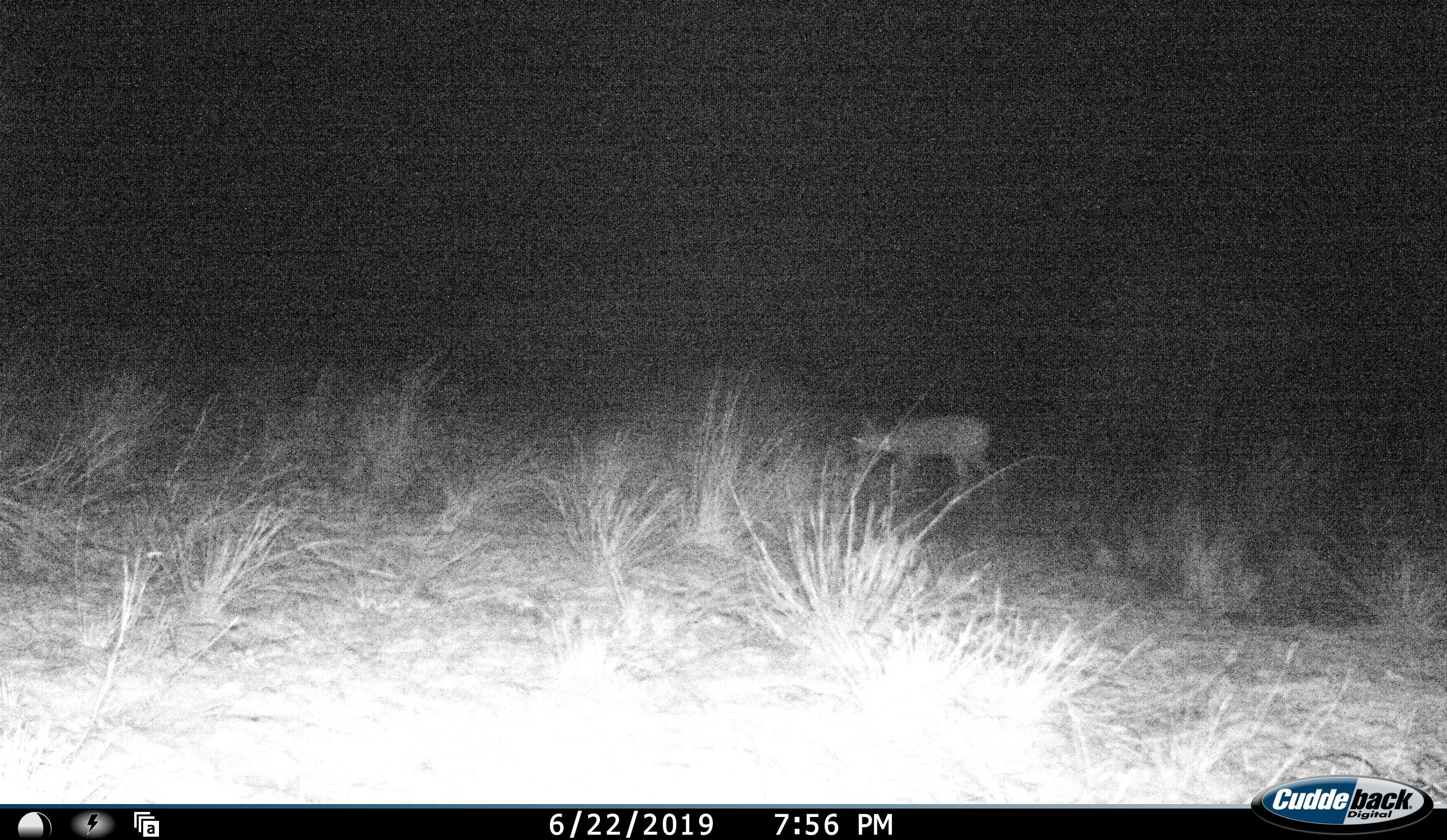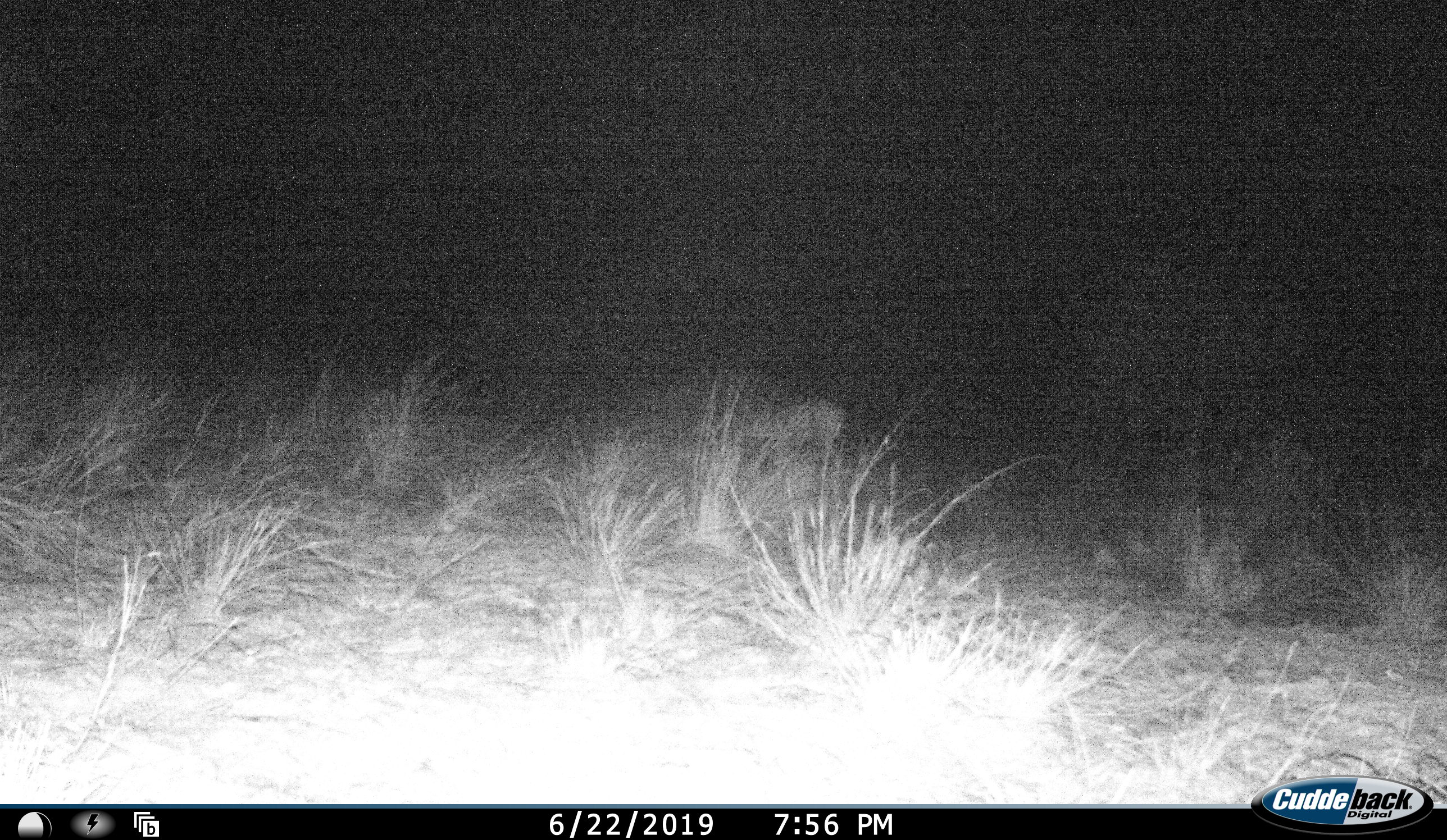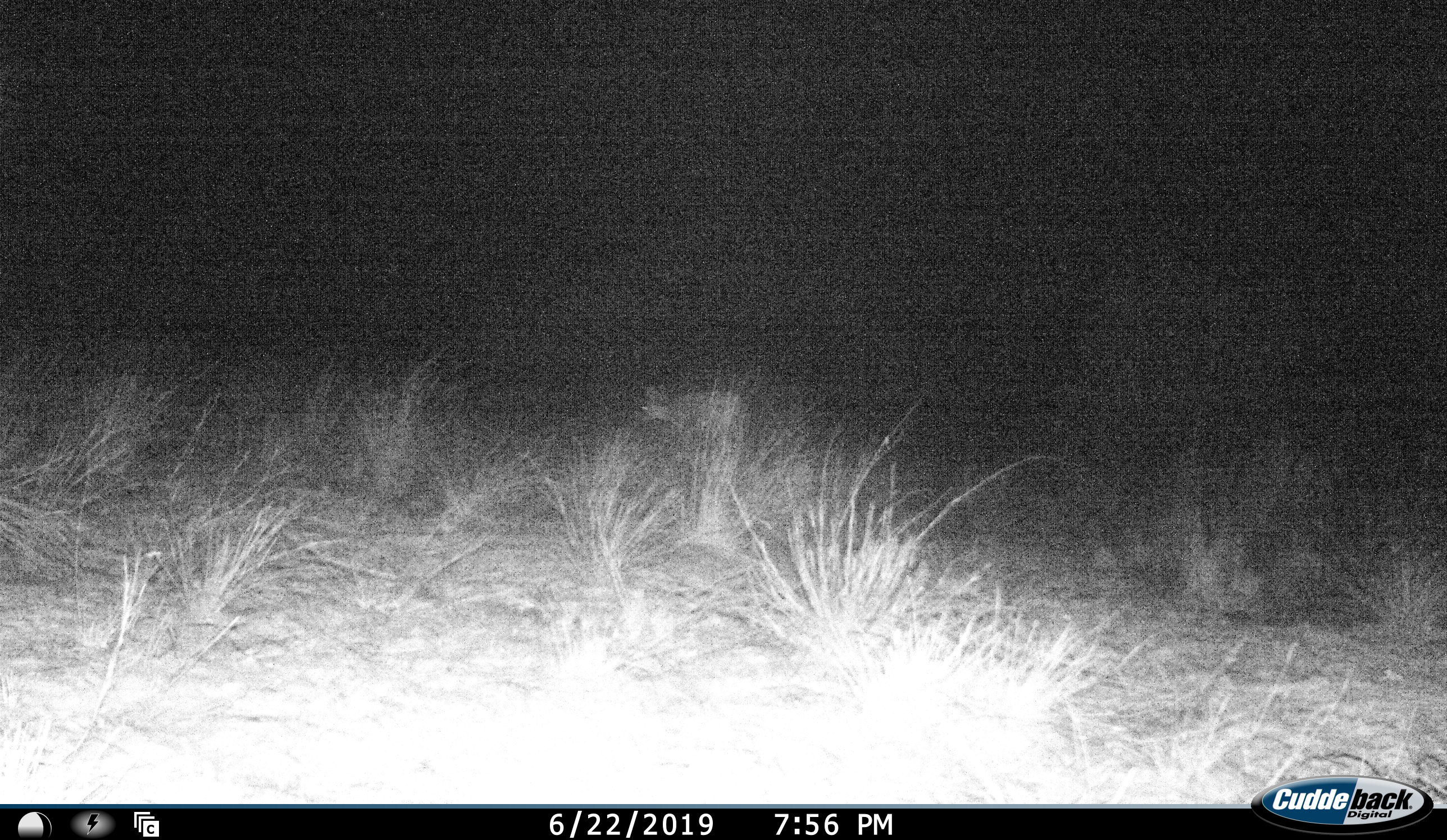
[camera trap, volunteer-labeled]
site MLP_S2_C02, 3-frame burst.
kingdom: Animalia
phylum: Chordata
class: Mammalia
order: Artiodactyla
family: Bovidae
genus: Raphicerus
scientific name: Raphicerus campestris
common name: steenbok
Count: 1.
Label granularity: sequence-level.